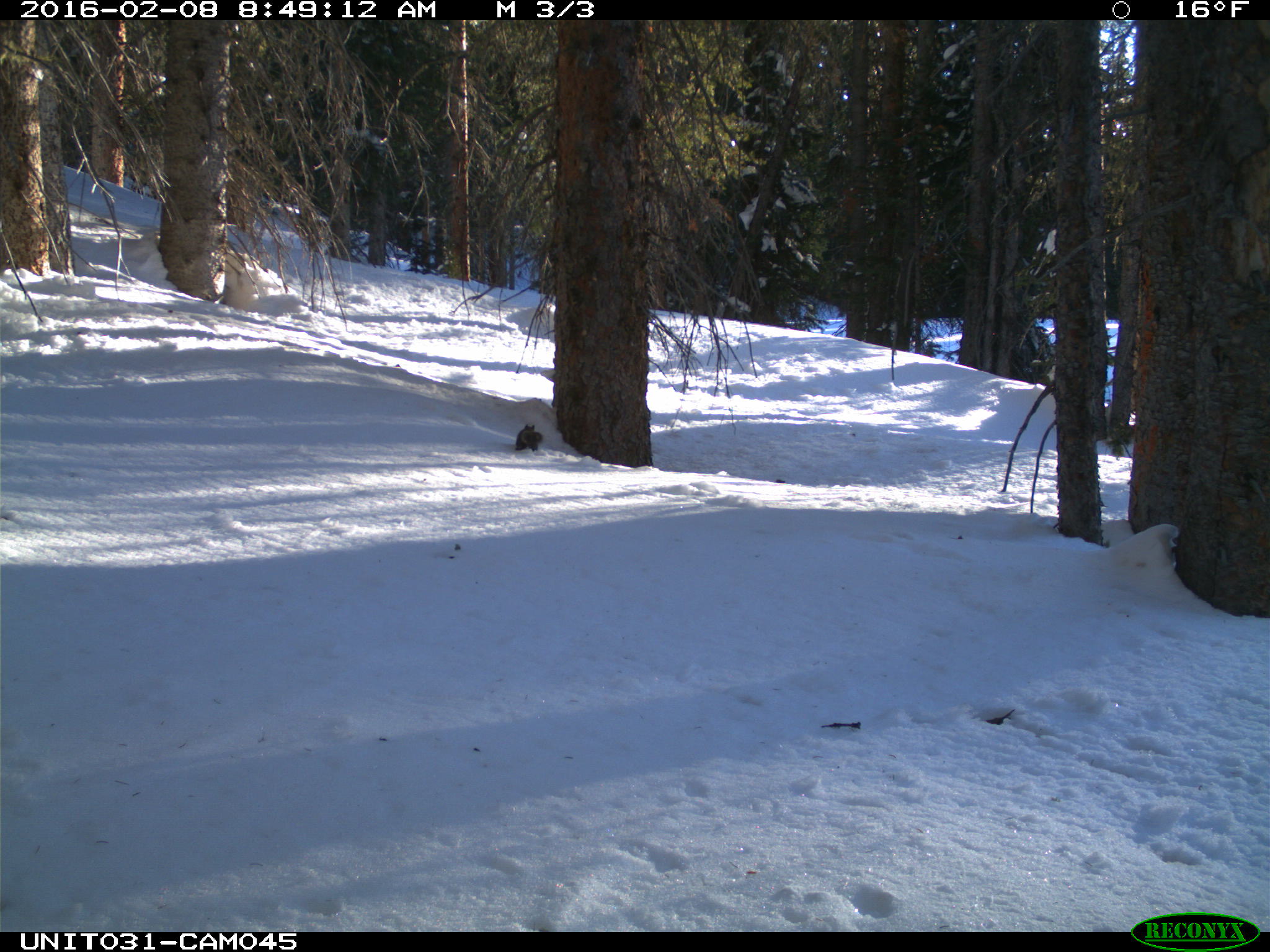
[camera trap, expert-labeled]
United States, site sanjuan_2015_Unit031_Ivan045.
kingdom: Animalia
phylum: Chordata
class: Mammalia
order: Rodentia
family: Sciuridae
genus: Tamiasciurus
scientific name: Tamiasciurus hudsonicus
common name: american red squirrel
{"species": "Tamiasciurus hudsonicus (american red squirrel)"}